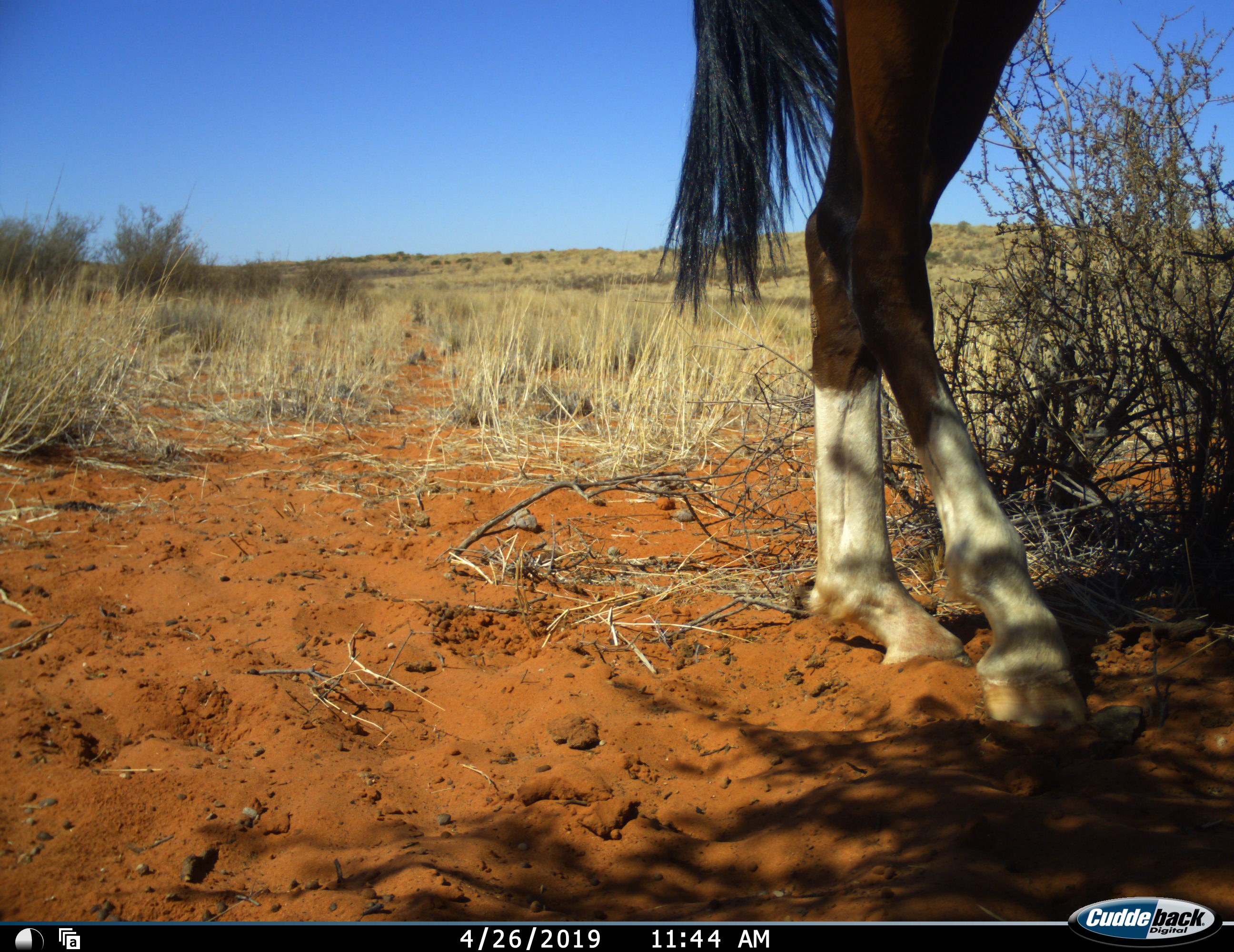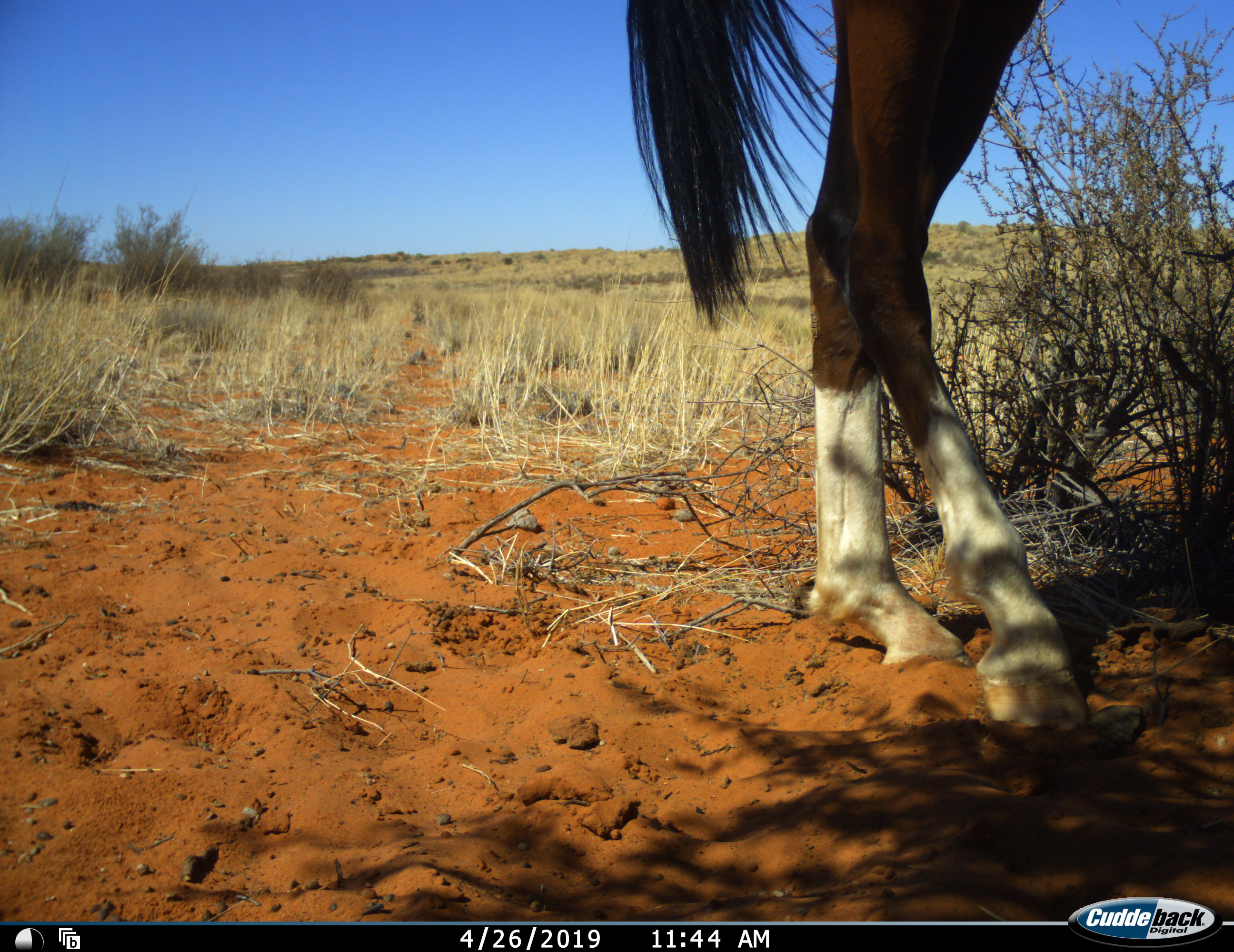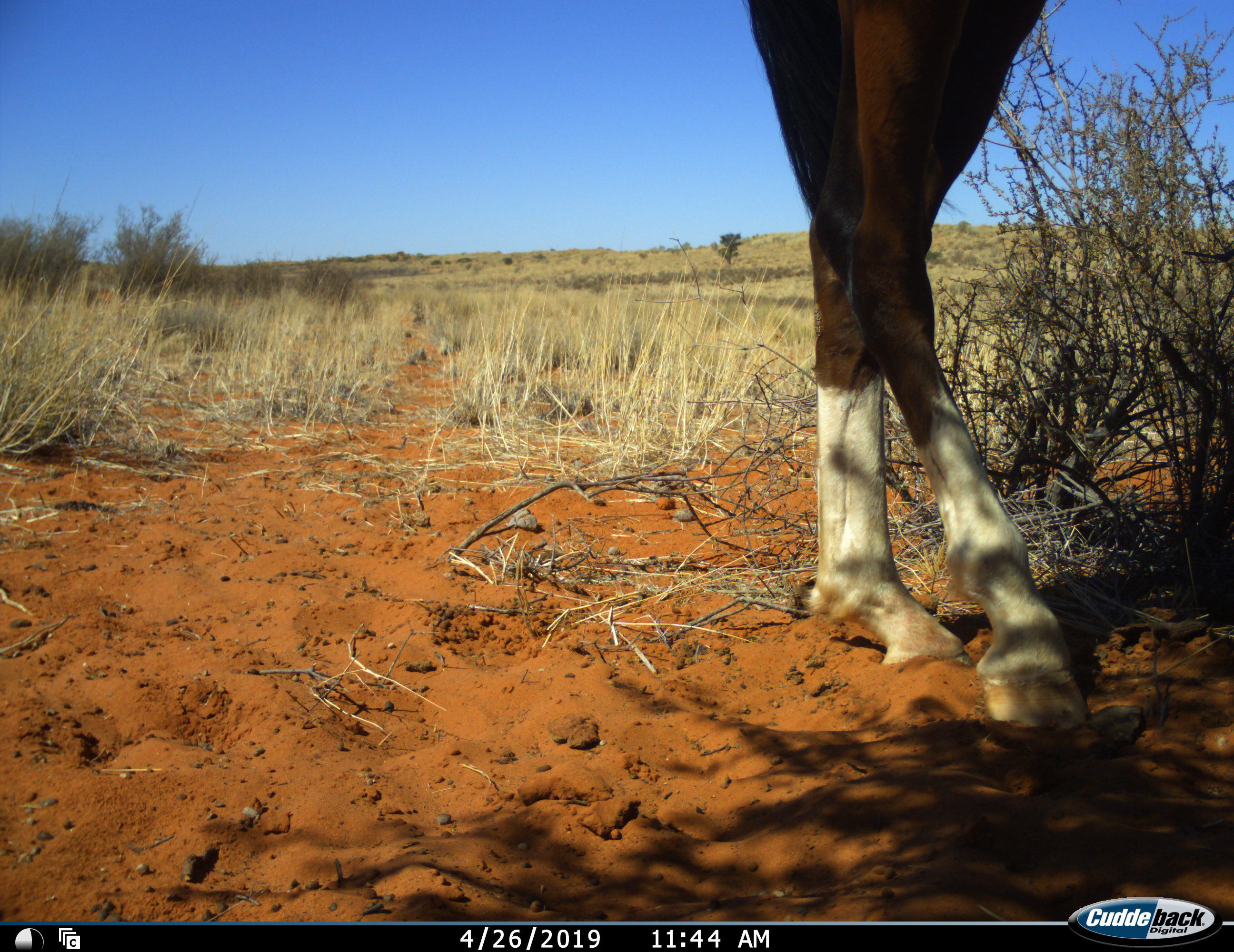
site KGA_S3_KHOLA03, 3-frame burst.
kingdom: Animalia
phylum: Chordata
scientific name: Vertebrata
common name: domestic animal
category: domesticanimal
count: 1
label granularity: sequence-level